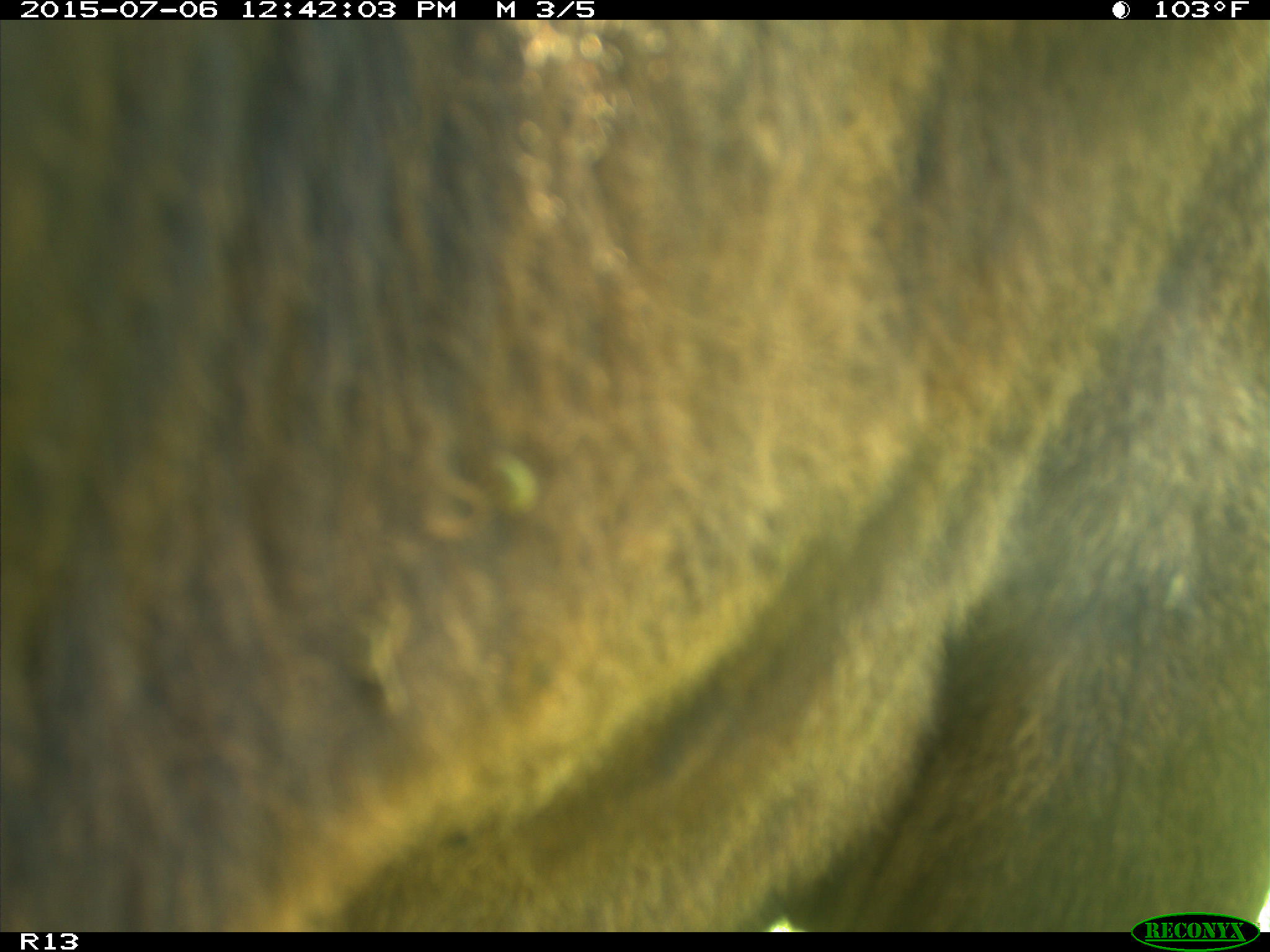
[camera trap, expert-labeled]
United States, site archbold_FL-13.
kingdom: Animalia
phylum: Chordata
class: Mammalia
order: Artiodactyla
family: Bovidae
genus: Bos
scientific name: Bos taurus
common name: domestic cow